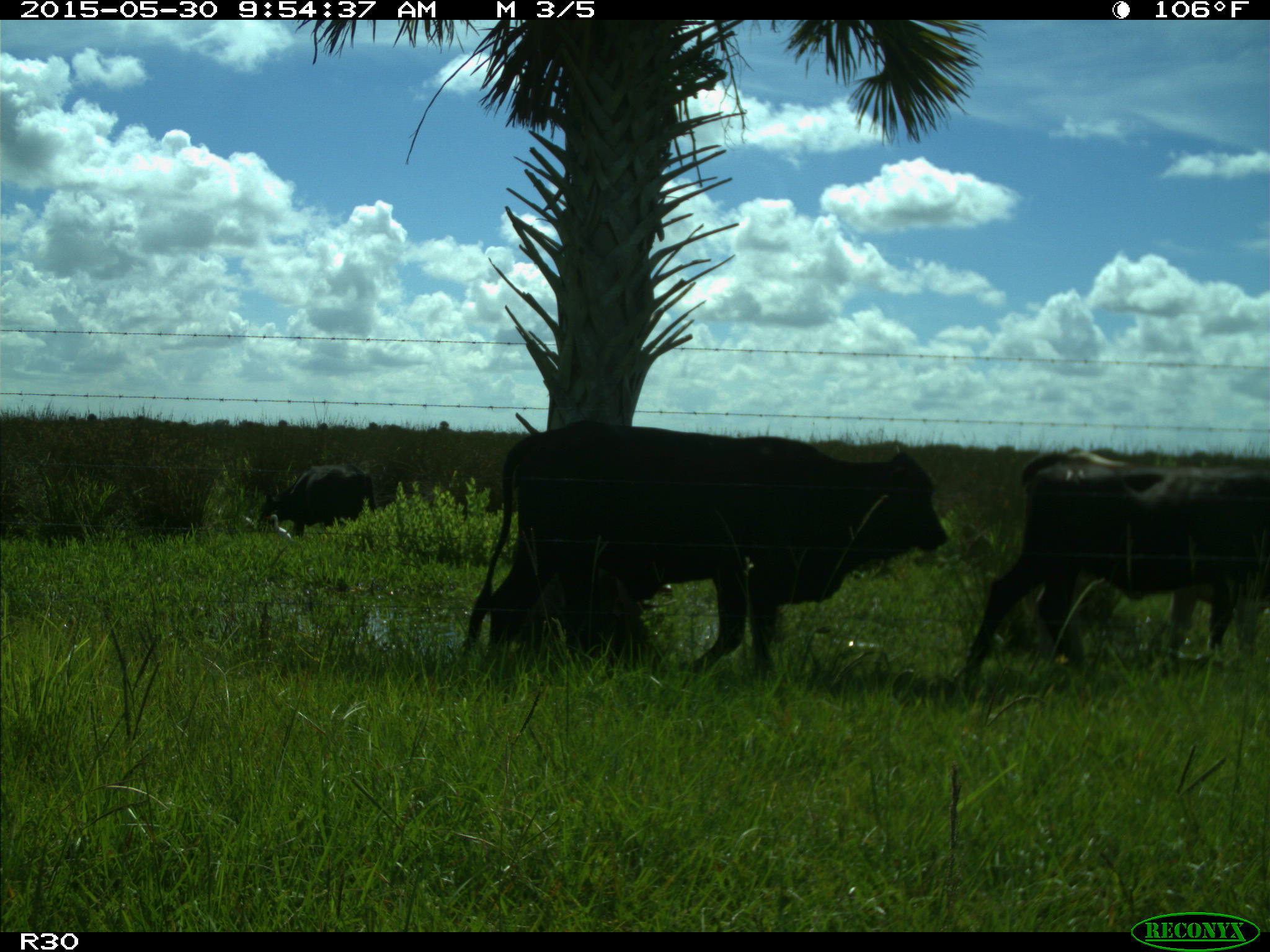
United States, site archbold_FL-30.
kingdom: Animalia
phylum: Chordata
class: Mammalia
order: Artiodactyla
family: Bovidae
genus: Bos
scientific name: Bos taurus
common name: domestic cow